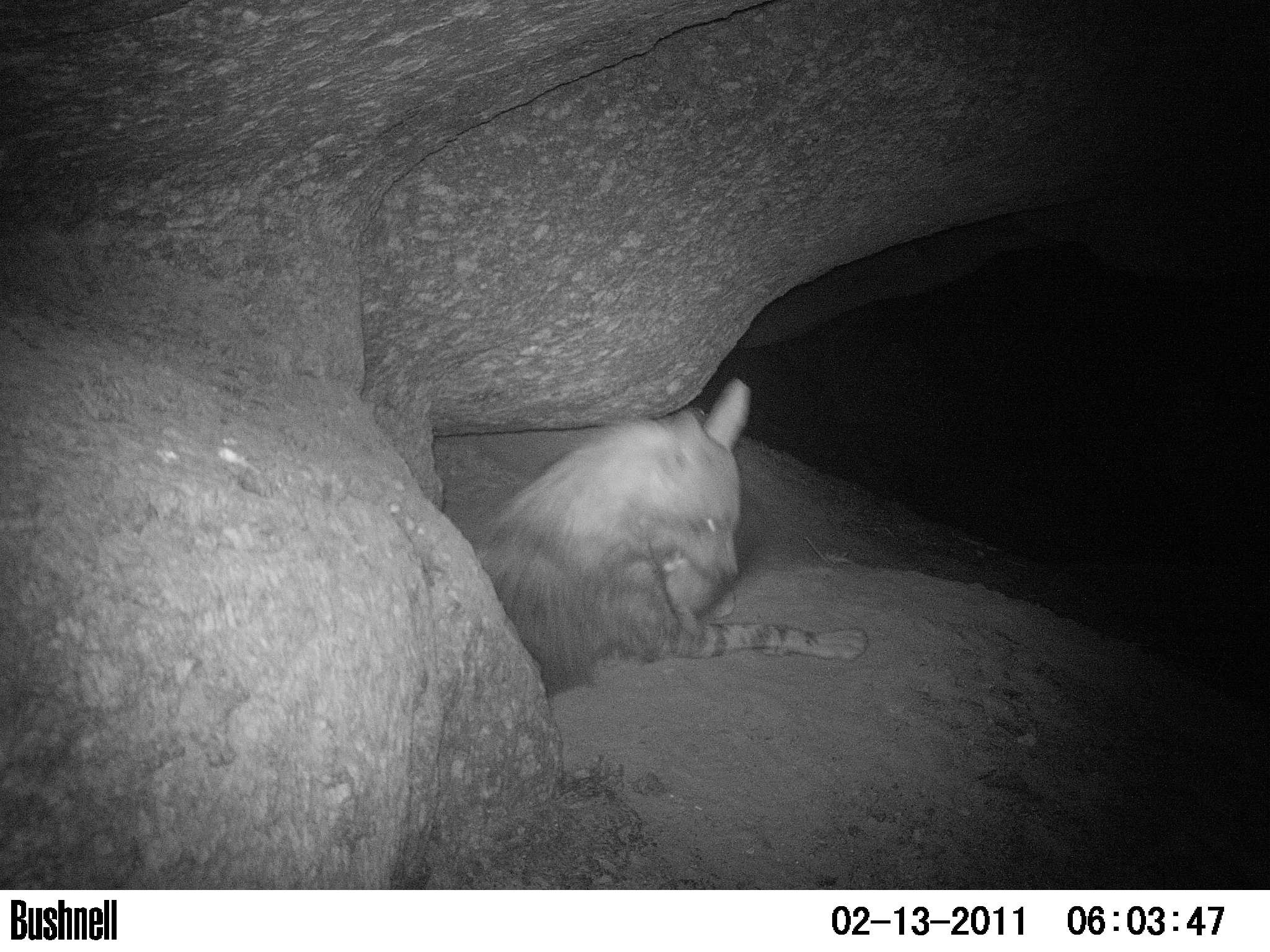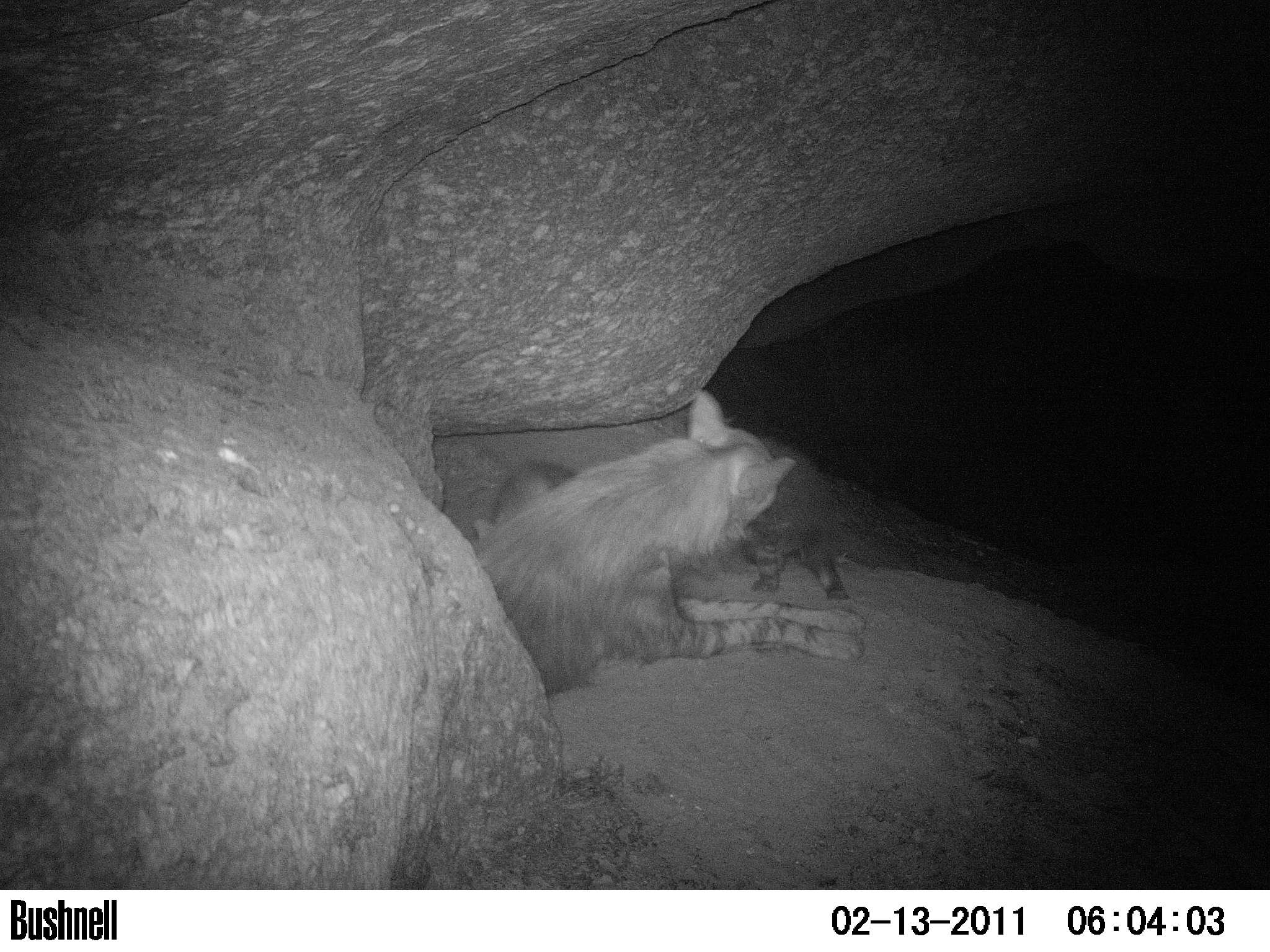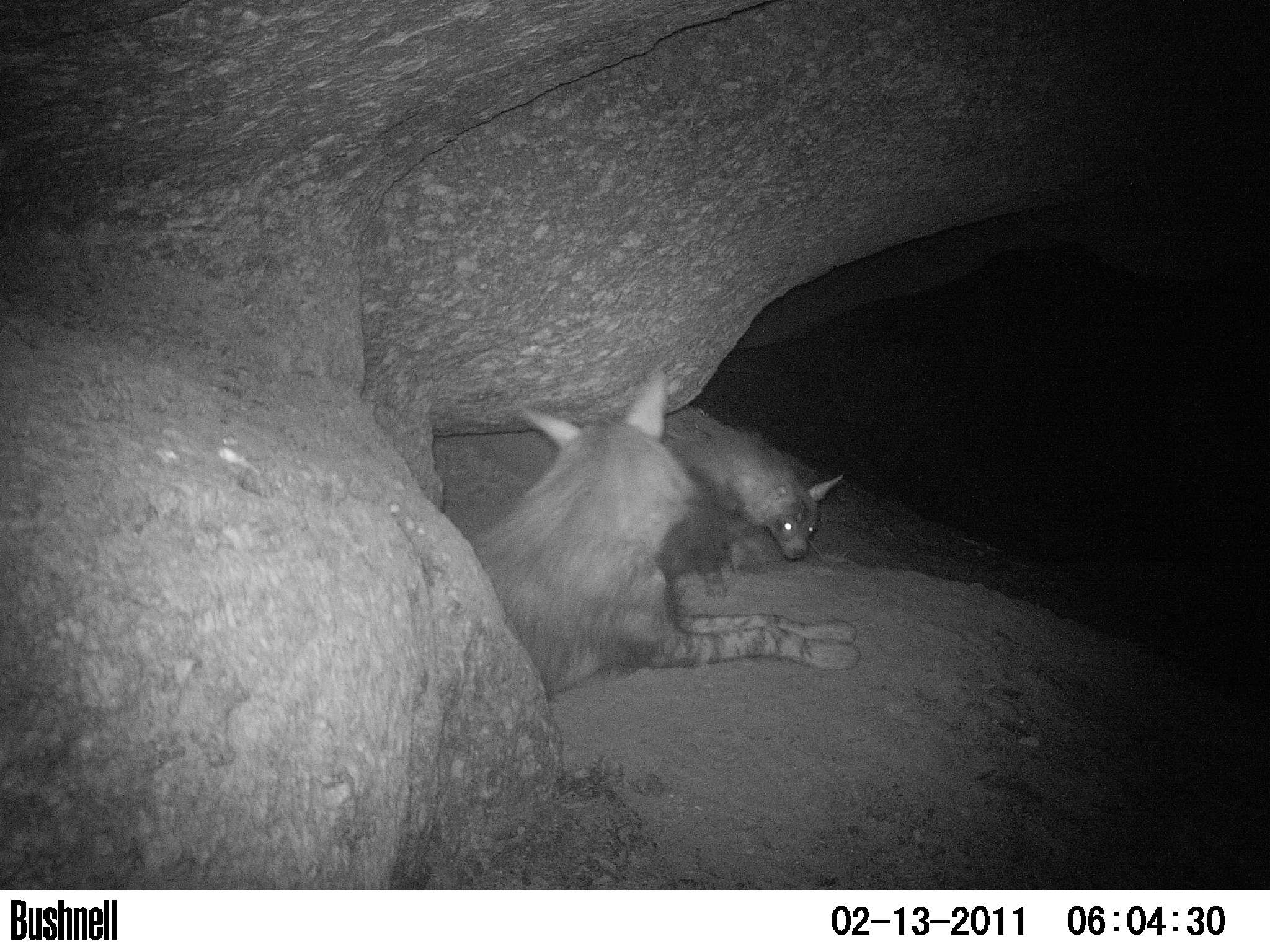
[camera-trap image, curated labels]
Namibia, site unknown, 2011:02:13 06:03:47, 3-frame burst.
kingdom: Animalia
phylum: Chordata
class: Mammalia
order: Carnivora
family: Hyaenidae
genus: Parahyaena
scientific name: Parahyaena brunnea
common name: brown hyena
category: hyaena brunnea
Hyaena brunnea (brown hyena) (Parahyaena brunnea).